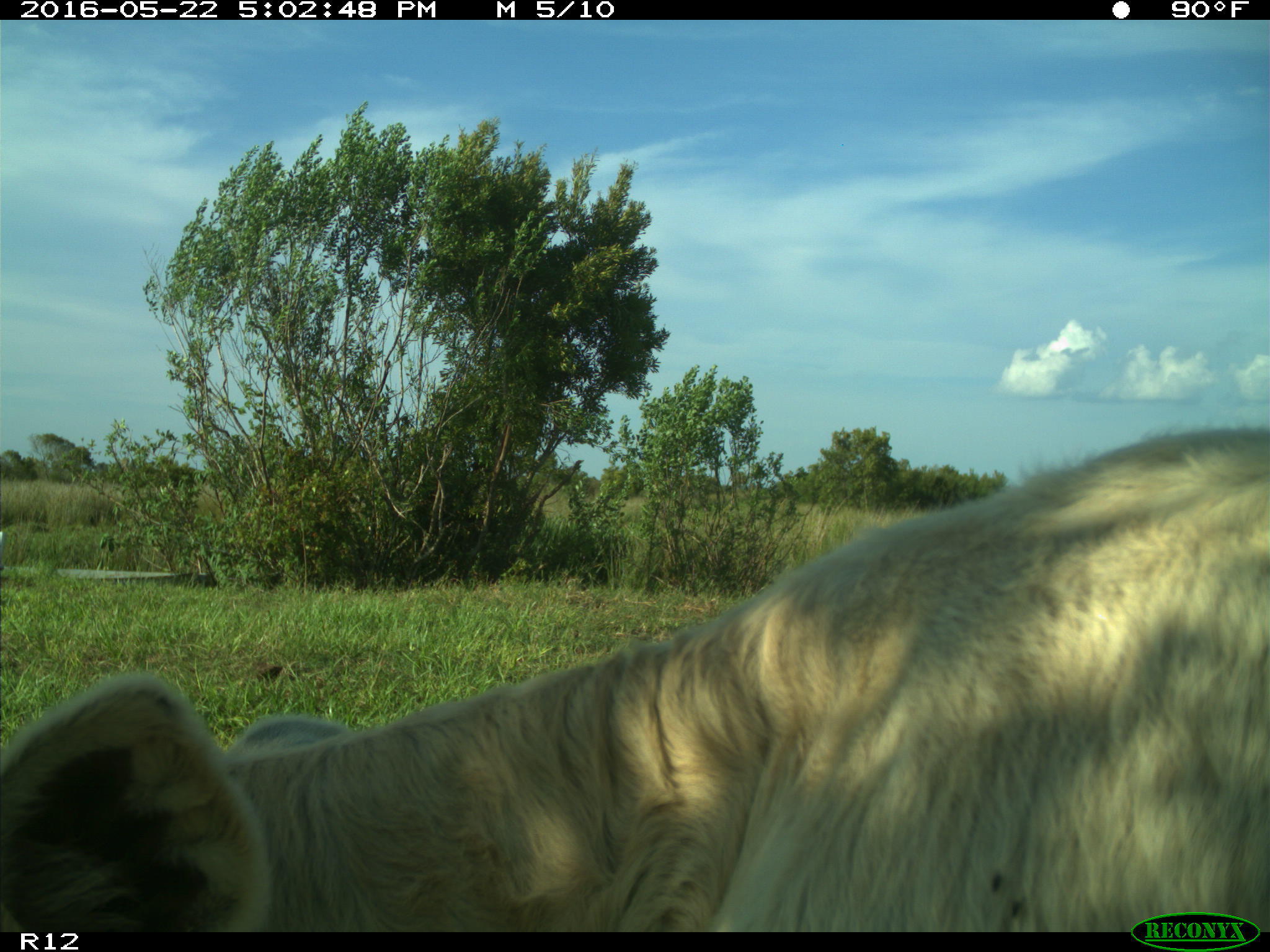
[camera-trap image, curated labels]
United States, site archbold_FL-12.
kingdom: Animalia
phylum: Chordata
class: Mammalia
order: Artiodactyla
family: Bovidae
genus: Bos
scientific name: Bos taurus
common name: domestic cow